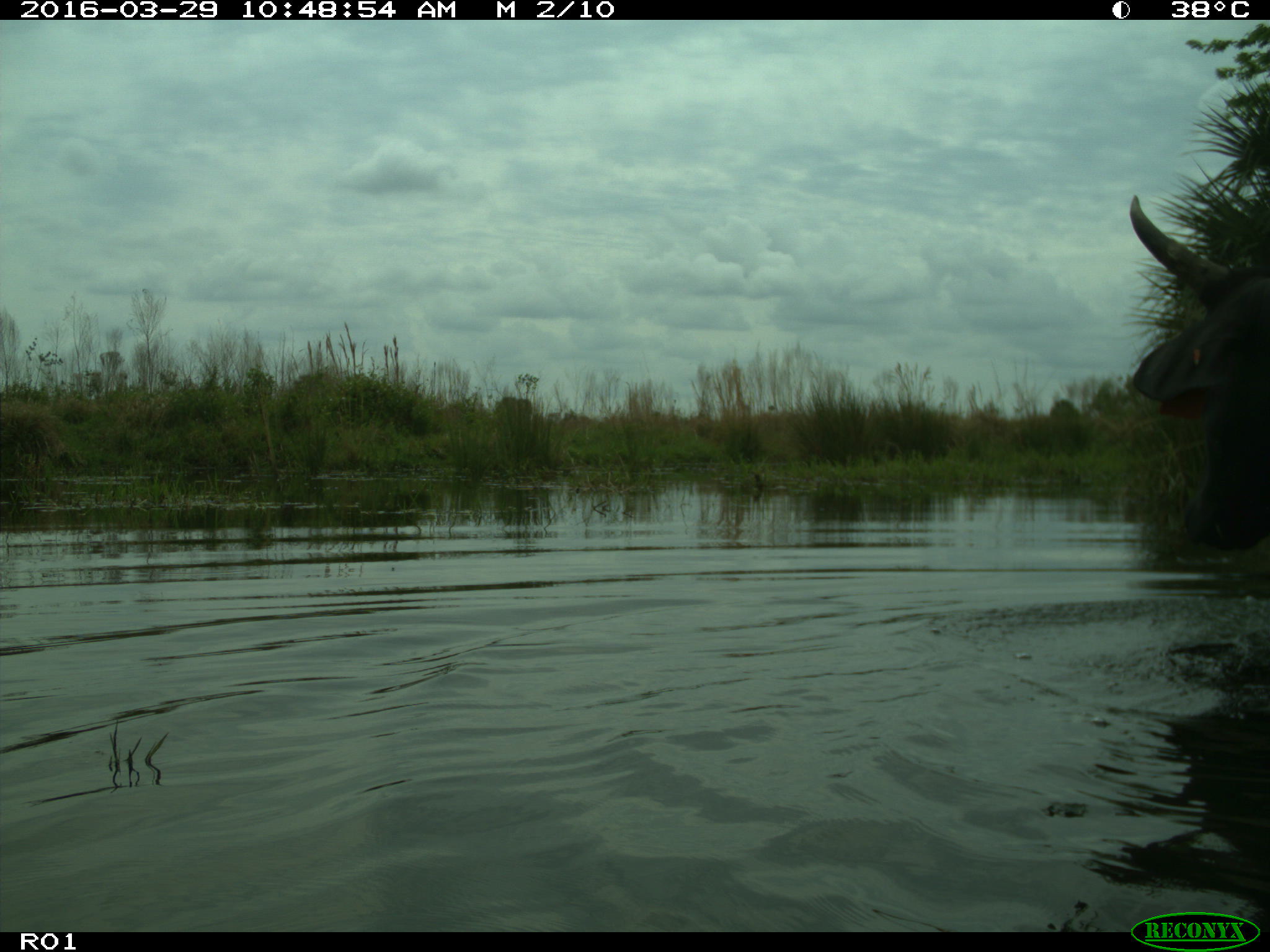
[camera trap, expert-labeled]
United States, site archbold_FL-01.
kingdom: Animalia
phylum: Chordata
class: Mammalia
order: Artiodactyla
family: Bovidae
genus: Bos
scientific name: Bos taurus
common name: domestic cow